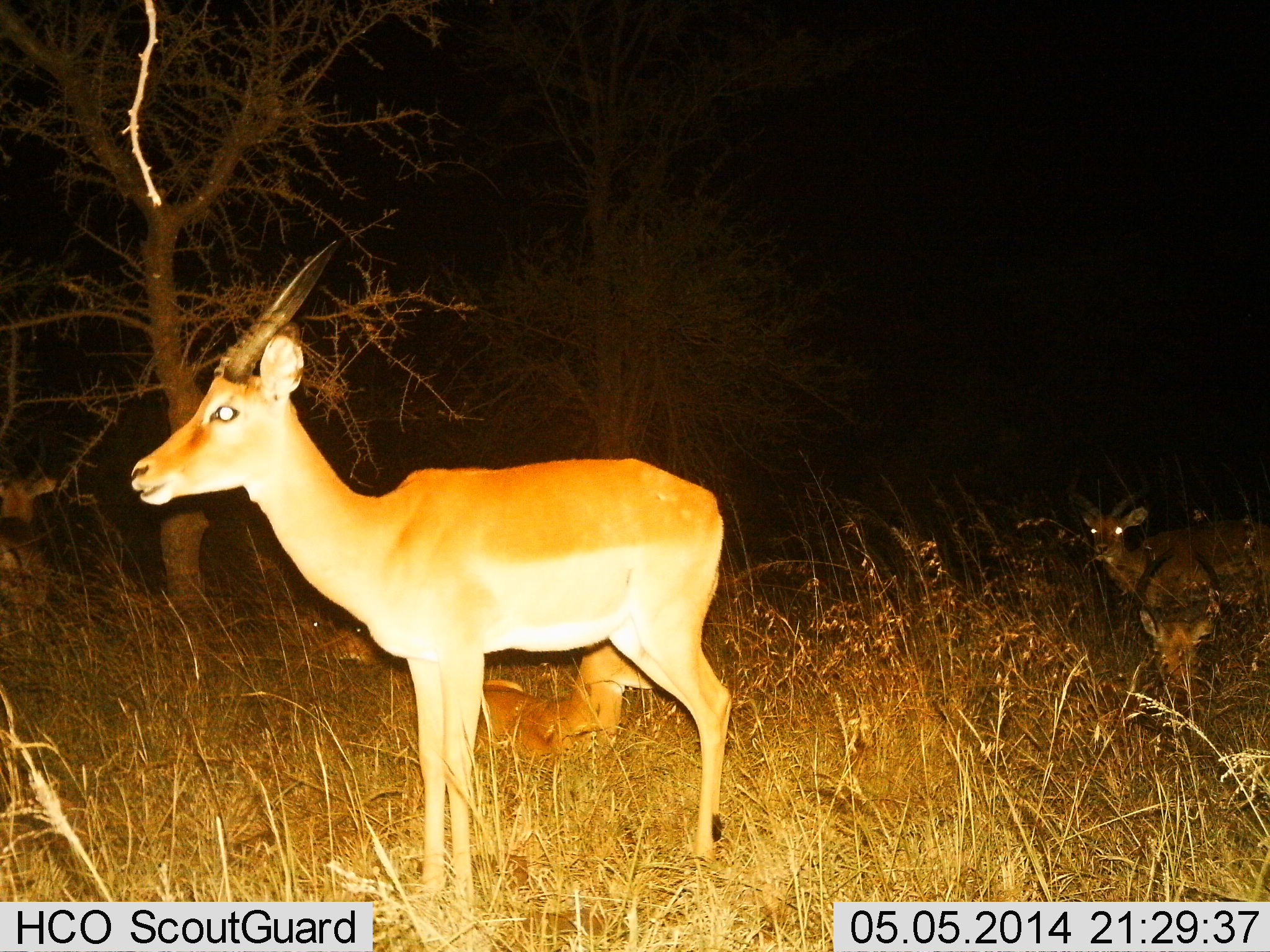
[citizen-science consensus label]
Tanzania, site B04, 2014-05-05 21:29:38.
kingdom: Animalia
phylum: Chordata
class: Mammalia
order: Artiodactyla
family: Bovidae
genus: Aepyceros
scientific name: Aepyceros melampus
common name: impala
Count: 2.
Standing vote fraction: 70%.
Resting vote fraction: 20%.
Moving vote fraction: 40%.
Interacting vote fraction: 0%.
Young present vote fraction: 10%.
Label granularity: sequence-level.